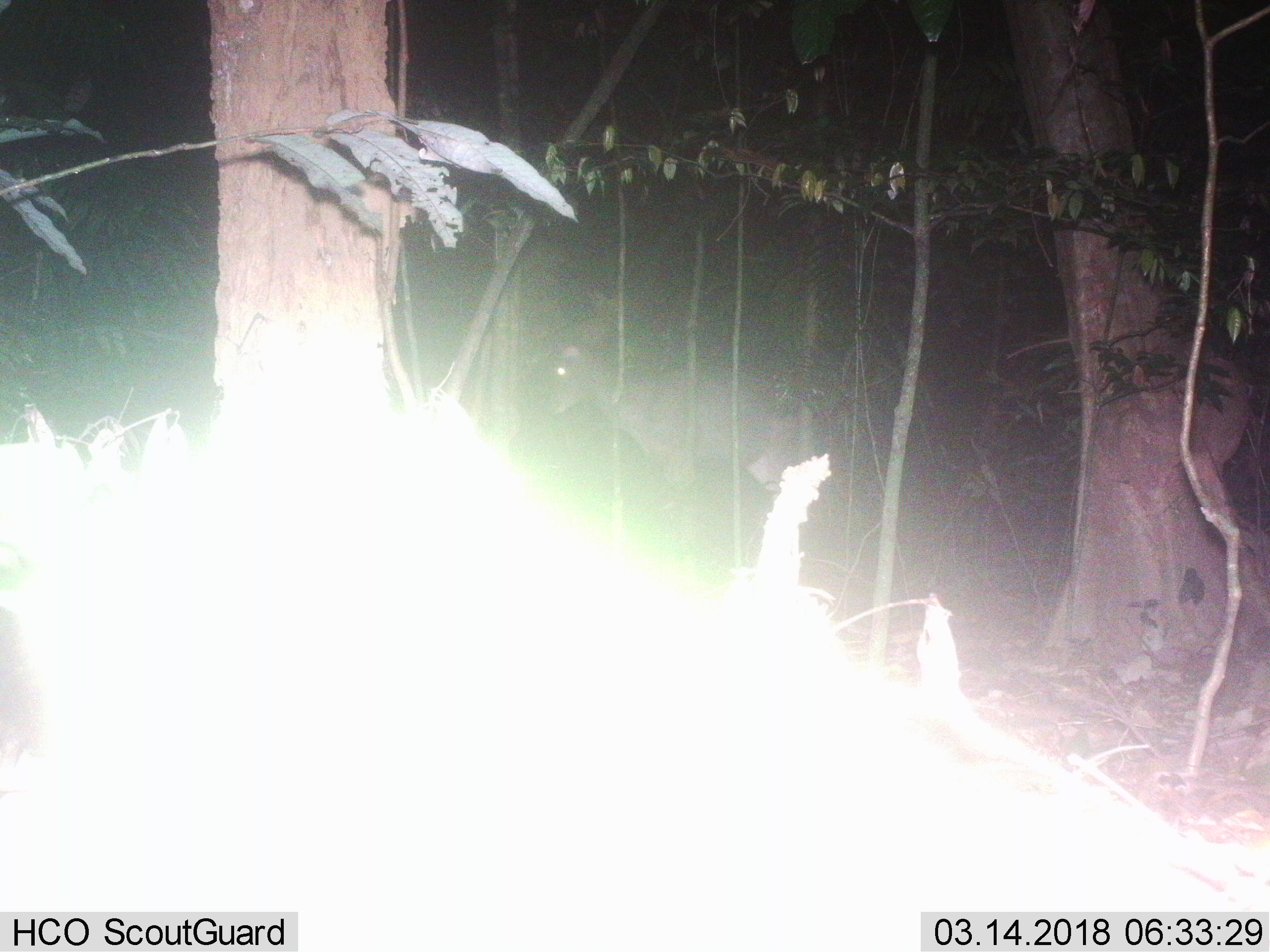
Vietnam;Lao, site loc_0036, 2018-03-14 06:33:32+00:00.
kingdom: Animalia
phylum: Chordata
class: Mammalia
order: Artiodactyla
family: Cervidae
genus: Rusa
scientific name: Rusa unicolor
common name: sambar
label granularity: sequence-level